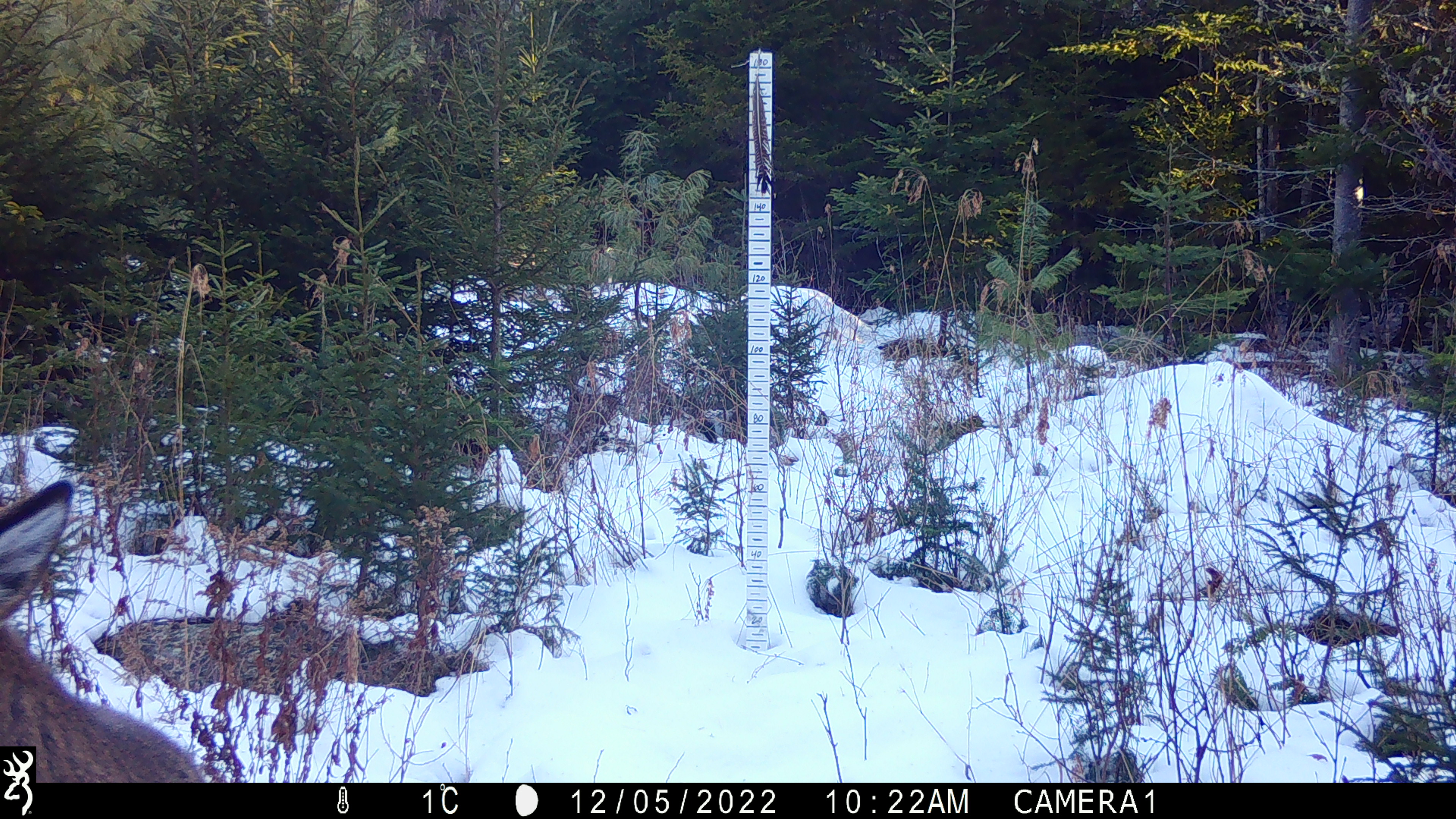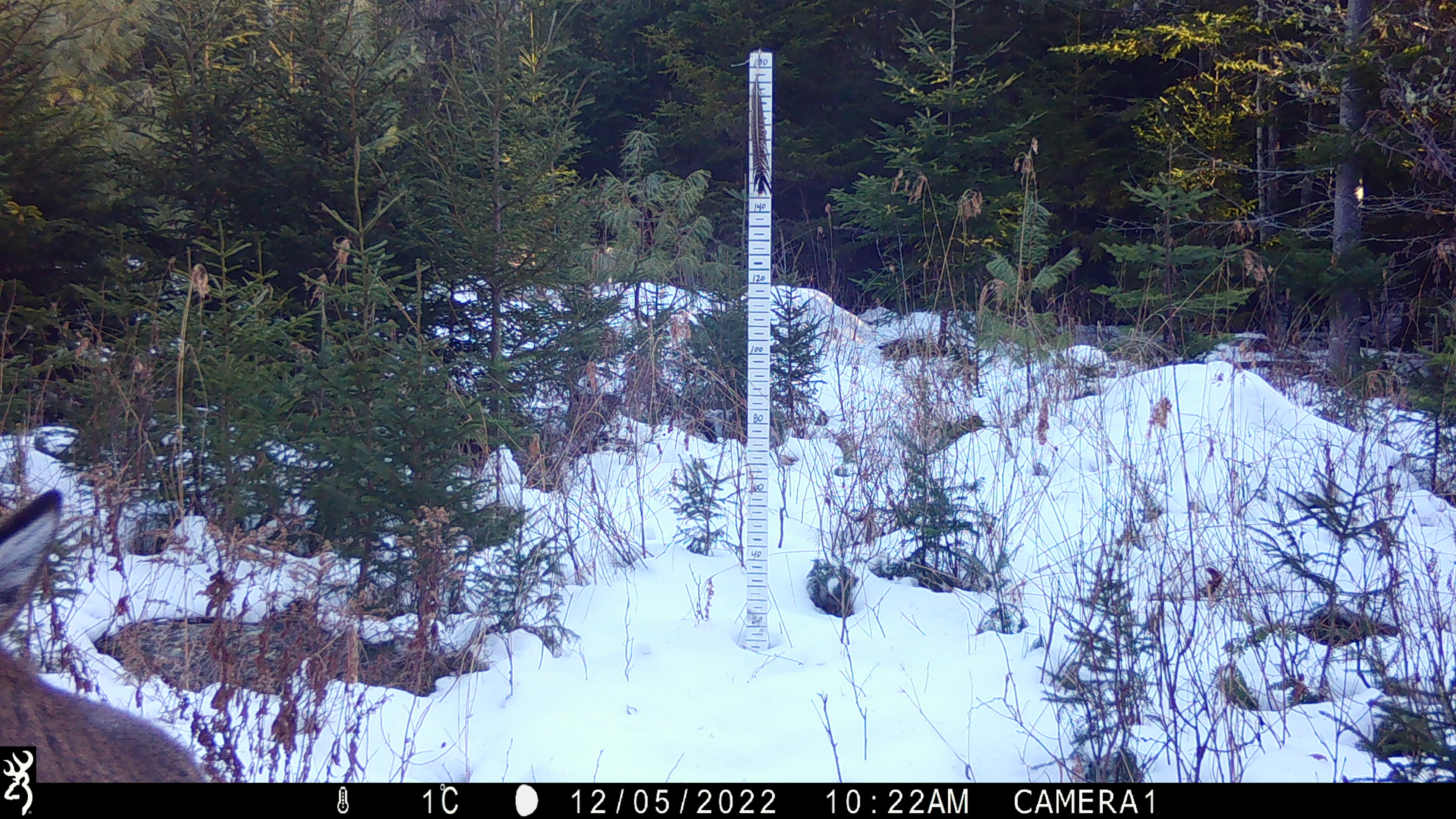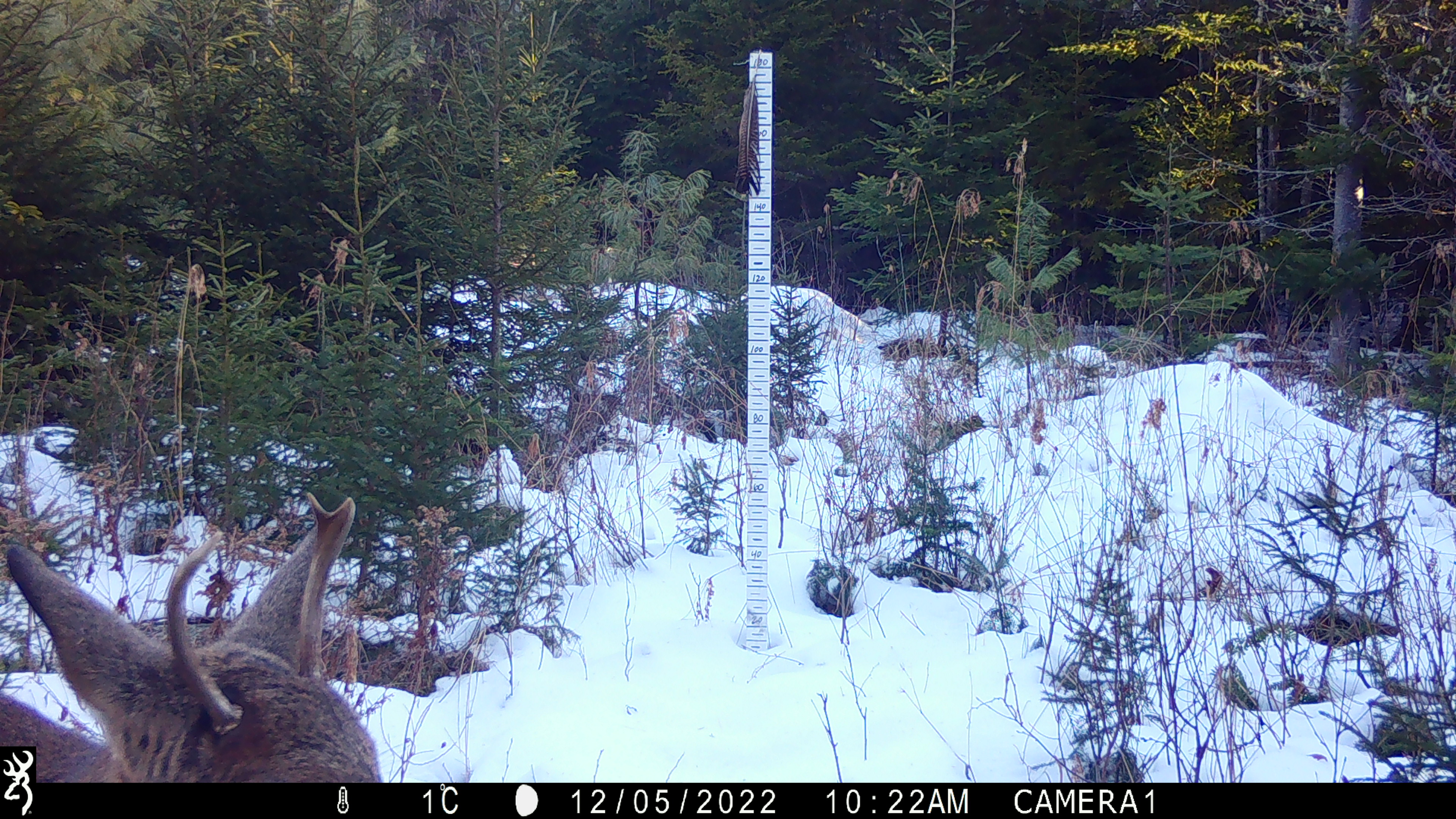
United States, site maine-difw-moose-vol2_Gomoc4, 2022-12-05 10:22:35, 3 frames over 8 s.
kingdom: Animalia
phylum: Chordata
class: Mammalia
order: Artiodactyla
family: Cervidae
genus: Odocoileus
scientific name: Odocoileus virginianus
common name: white-tailed deer